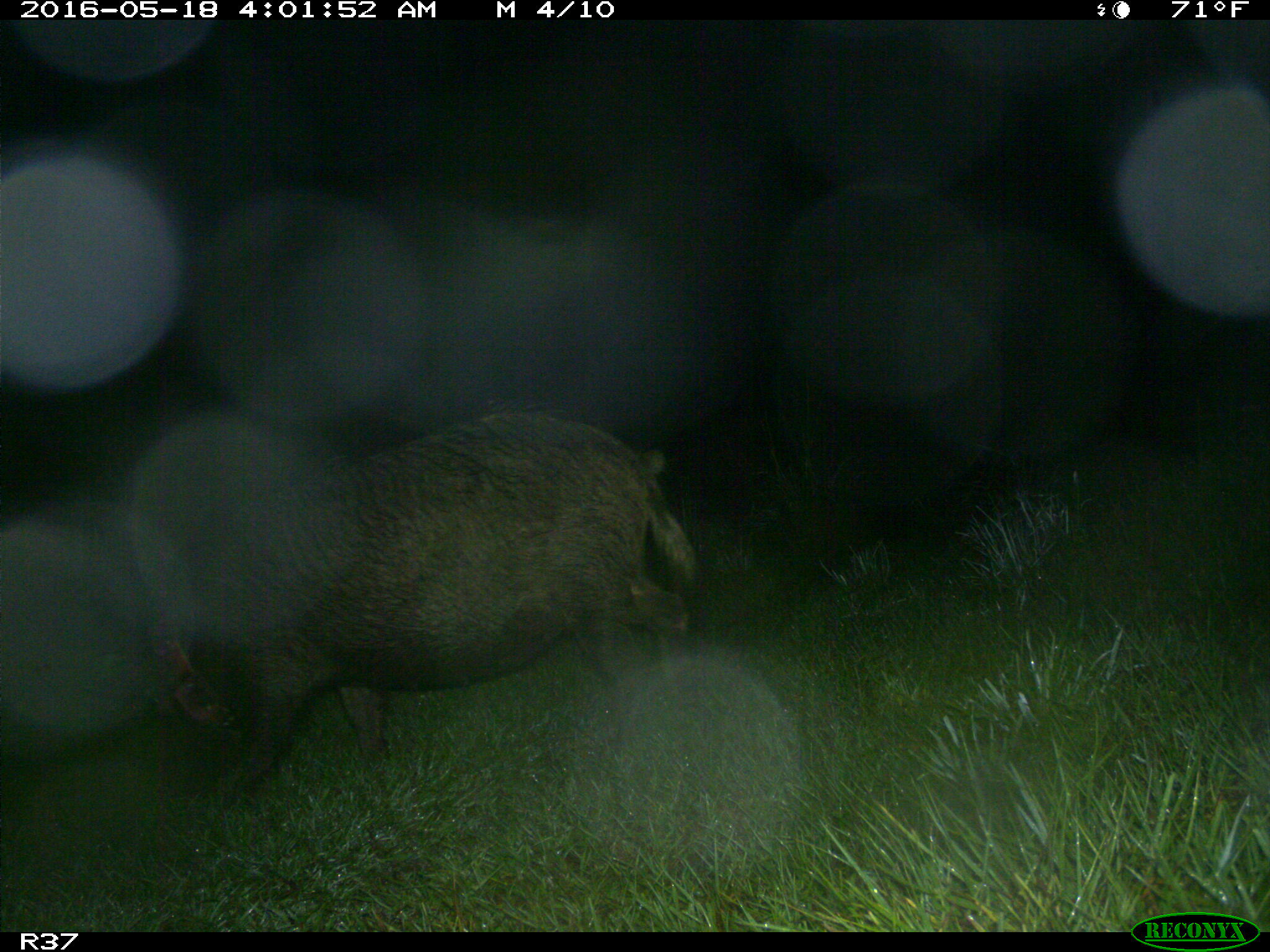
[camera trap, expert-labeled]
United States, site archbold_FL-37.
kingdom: Animalia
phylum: Chordata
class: Mammalia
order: Artiodactyla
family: Suidae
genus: Sus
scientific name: Sus scrofa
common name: wild boar